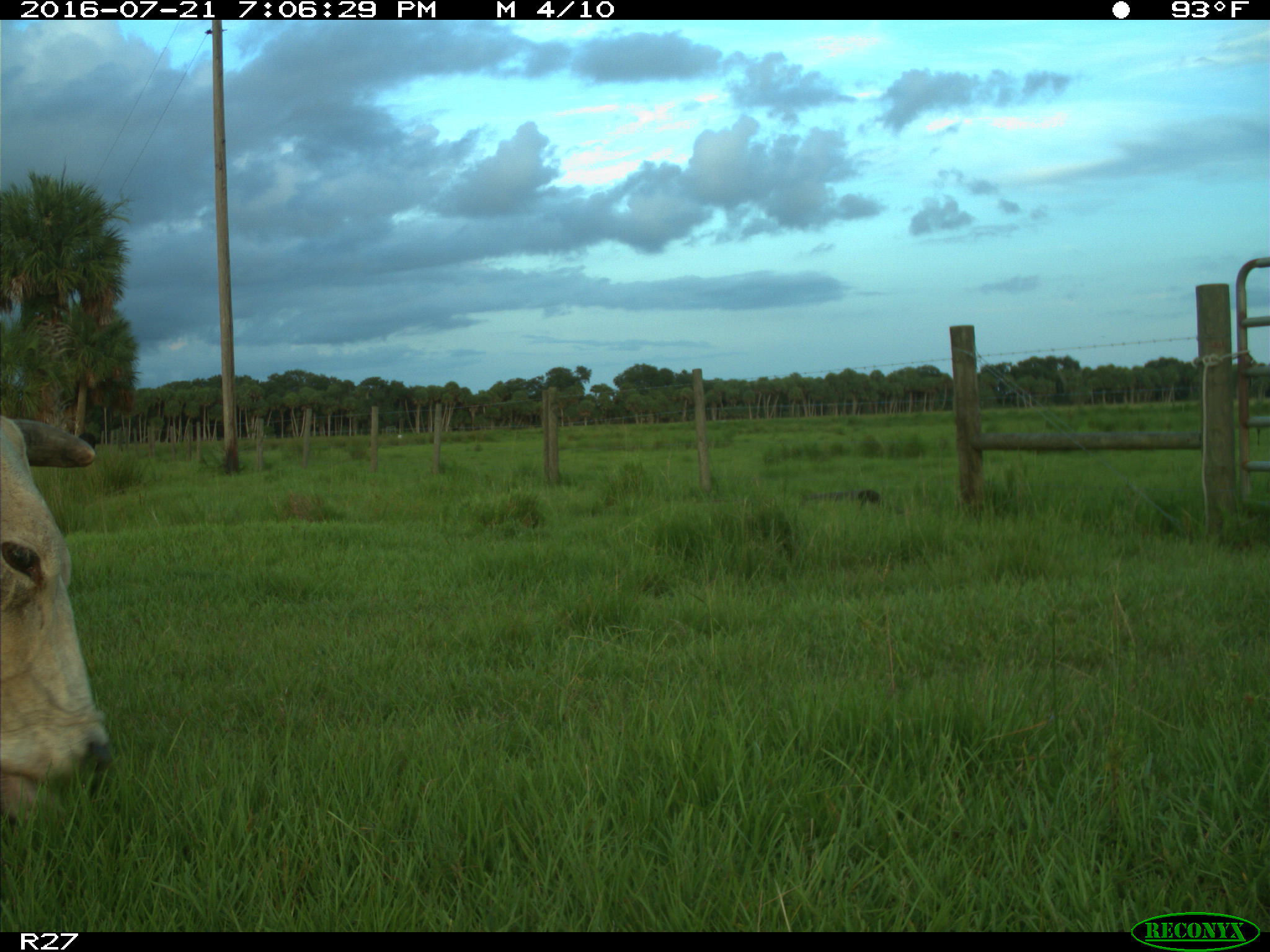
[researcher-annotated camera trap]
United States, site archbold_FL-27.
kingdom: Animalia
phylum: Chordata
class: Mammalia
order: Artiodactyla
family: Bovidae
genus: Bos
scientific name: Bos taurus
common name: domestic cow